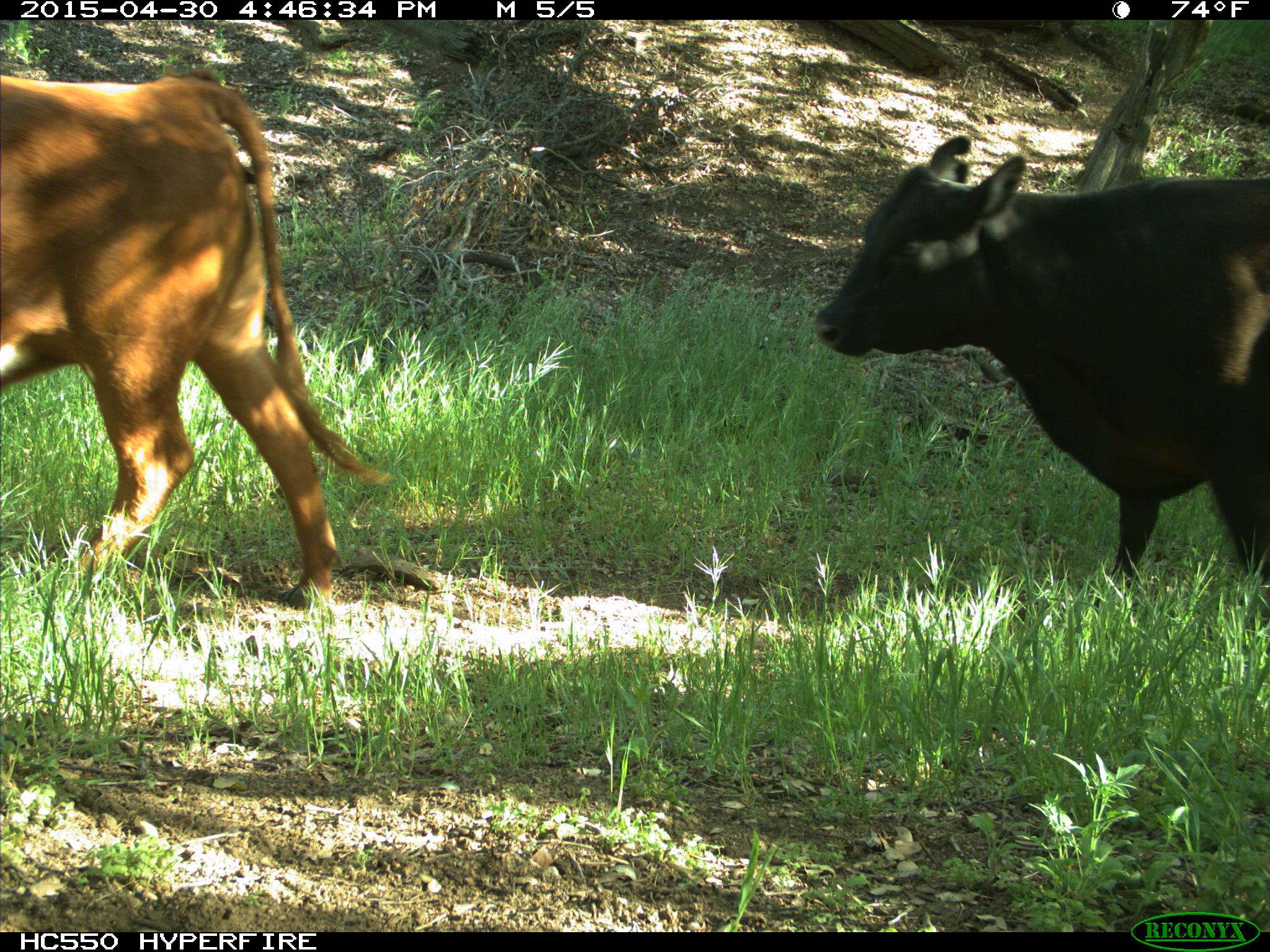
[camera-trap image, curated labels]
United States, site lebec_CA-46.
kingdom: Animalia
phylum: Chordata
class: Mammalia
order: Artiodactyla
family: Bovidae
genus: Bos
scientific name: Bos taurus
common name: domestic cow